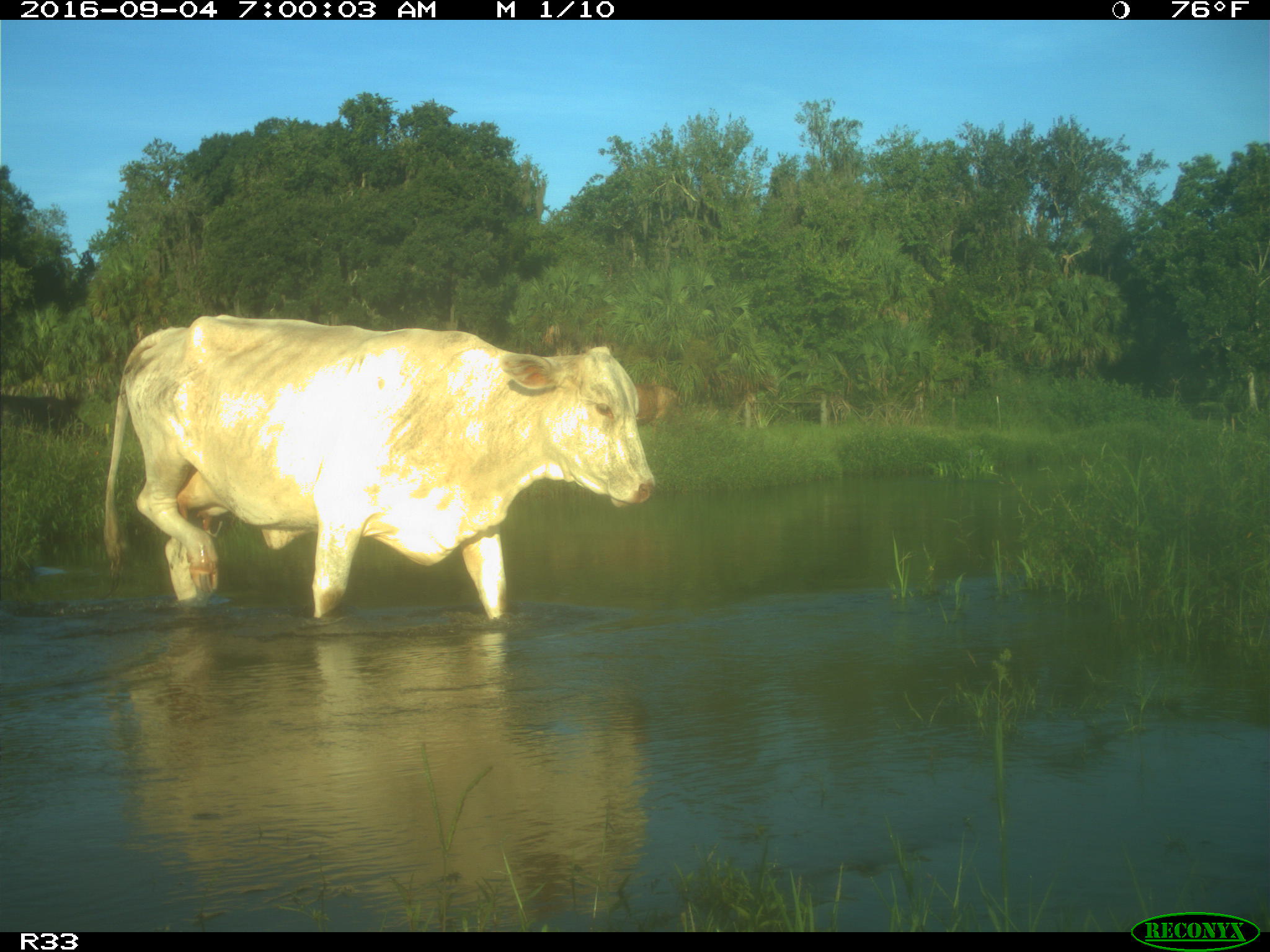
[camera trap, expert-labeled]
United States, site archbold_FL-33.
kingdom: Animalia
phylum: Chordata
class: Mammalia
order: Artiodactyla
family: Bovidae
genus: Bos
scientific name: Bos taurus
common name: domestic cow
Bos taurus (domestic cow).